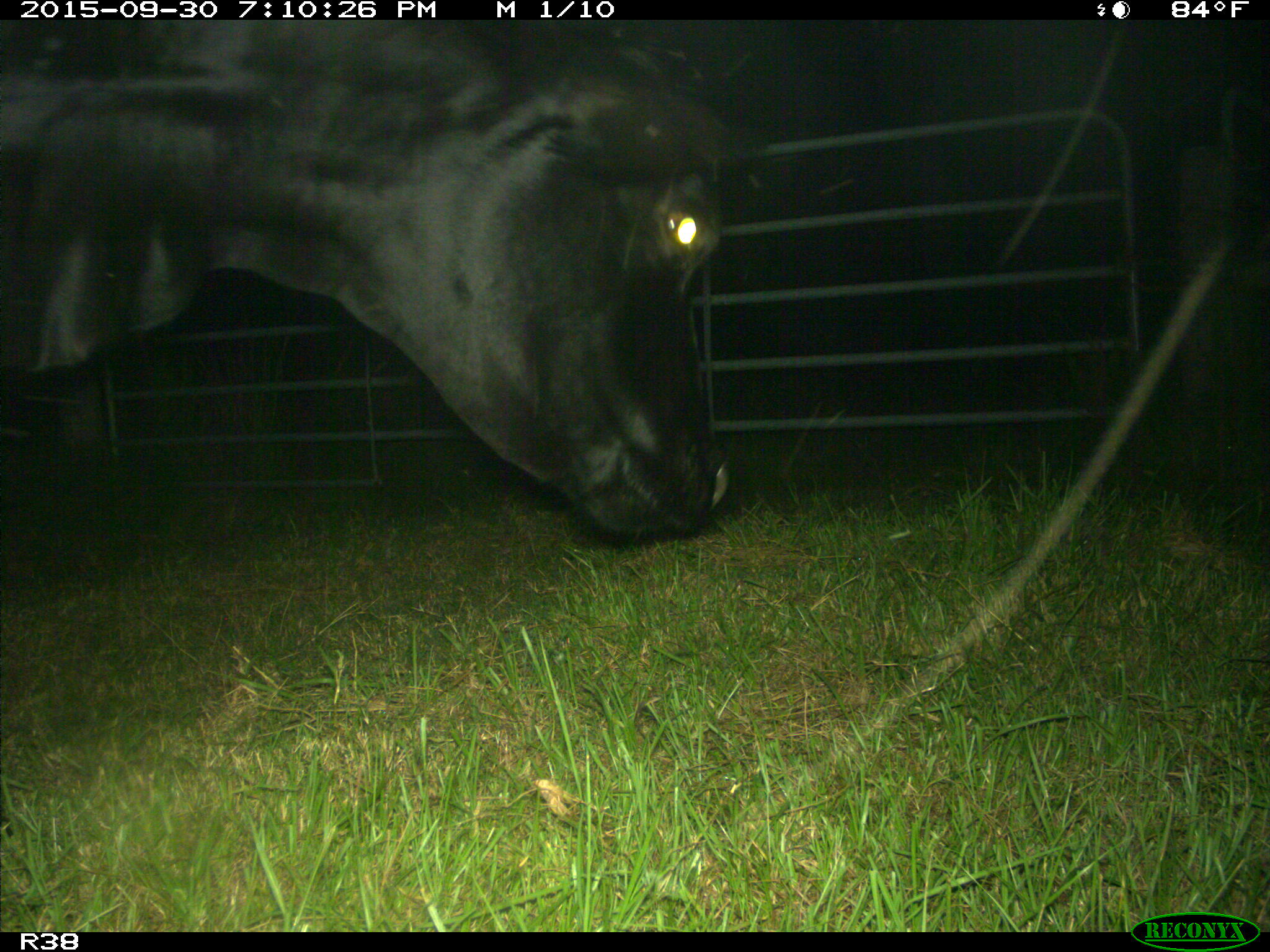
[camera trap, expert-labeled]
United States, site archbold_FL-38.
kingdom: Animalia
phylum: Chordata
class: Mammalia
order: Artiodactyla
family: Bovidae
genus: Bos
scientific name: Bos taurus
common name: domestic cow